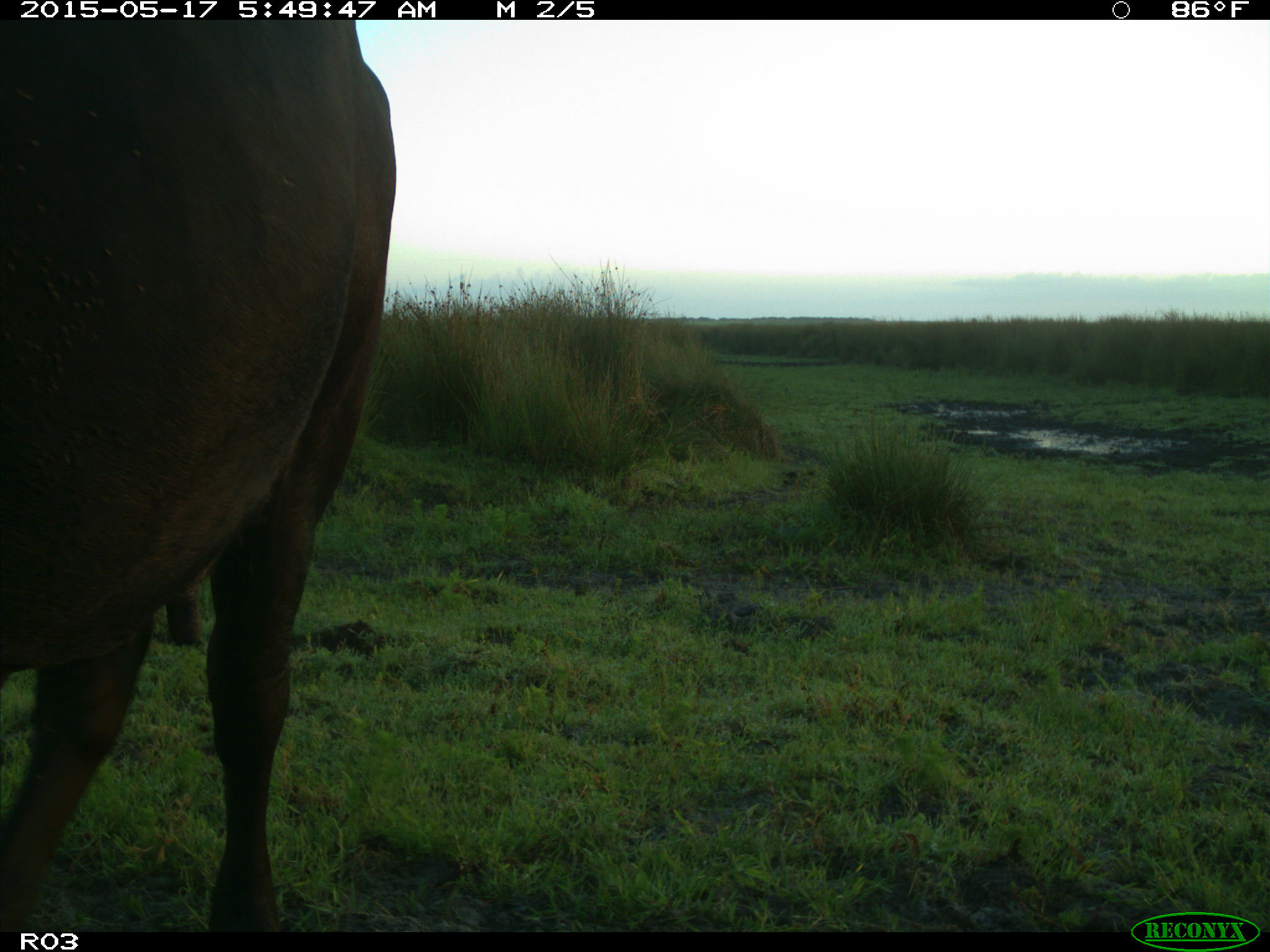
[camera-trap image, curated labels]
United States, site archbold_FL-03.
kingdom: Animalia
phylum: Chordata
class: Mammalia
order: Artiodactyla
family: Bovidae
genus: Bos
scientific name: Bos taurus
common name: domestic cow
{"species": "Bos taurus (domestic cow)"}